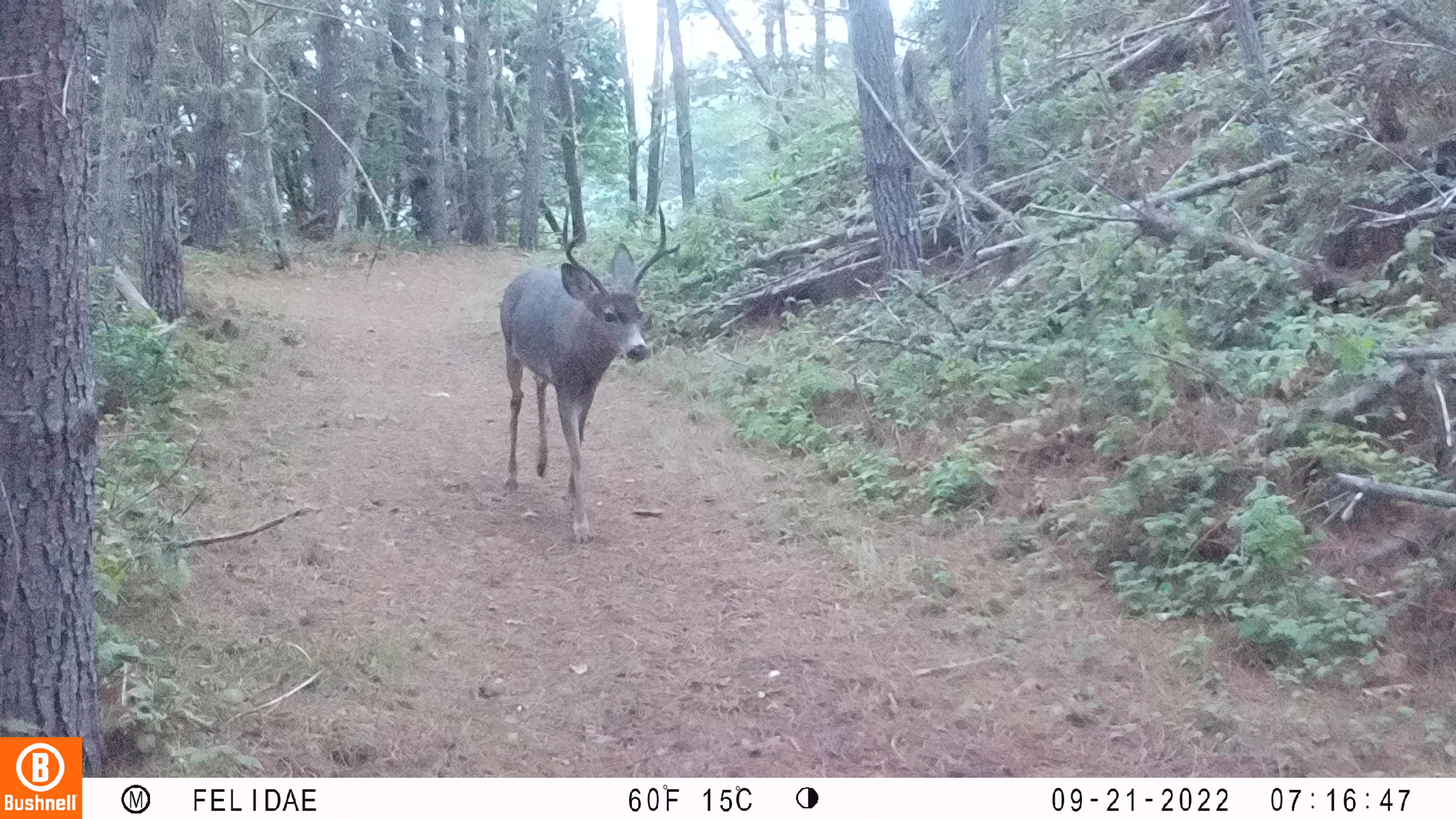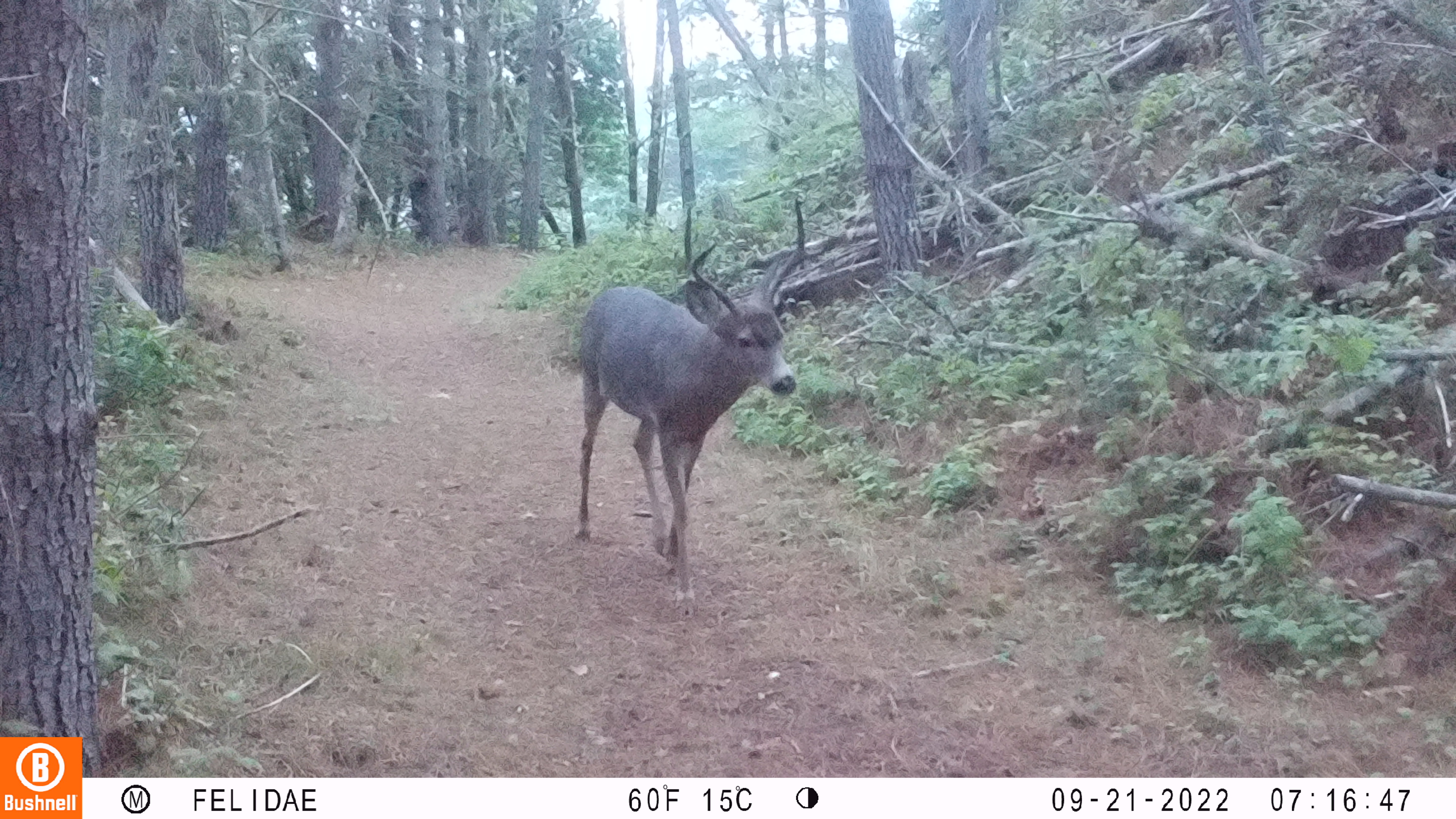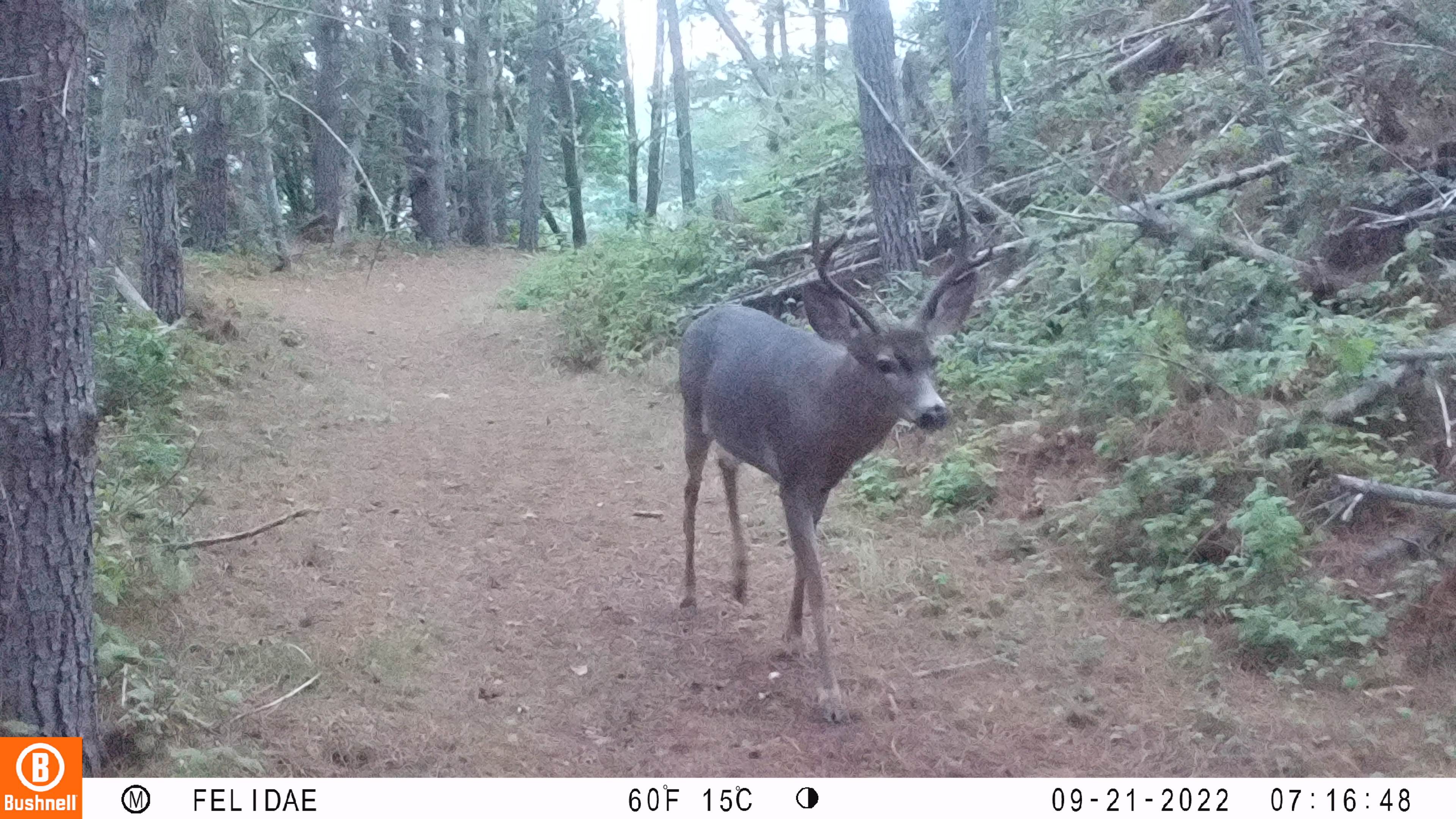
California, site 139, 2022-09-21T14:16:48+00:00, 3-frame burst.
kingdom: Animalia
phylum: Chordata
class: Mammalia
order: Artiodactyla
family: Cervidae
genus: Odocoileus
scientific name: Odocoileus hemionus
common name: mule deer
Mule deer (Odocoileus hemionus).